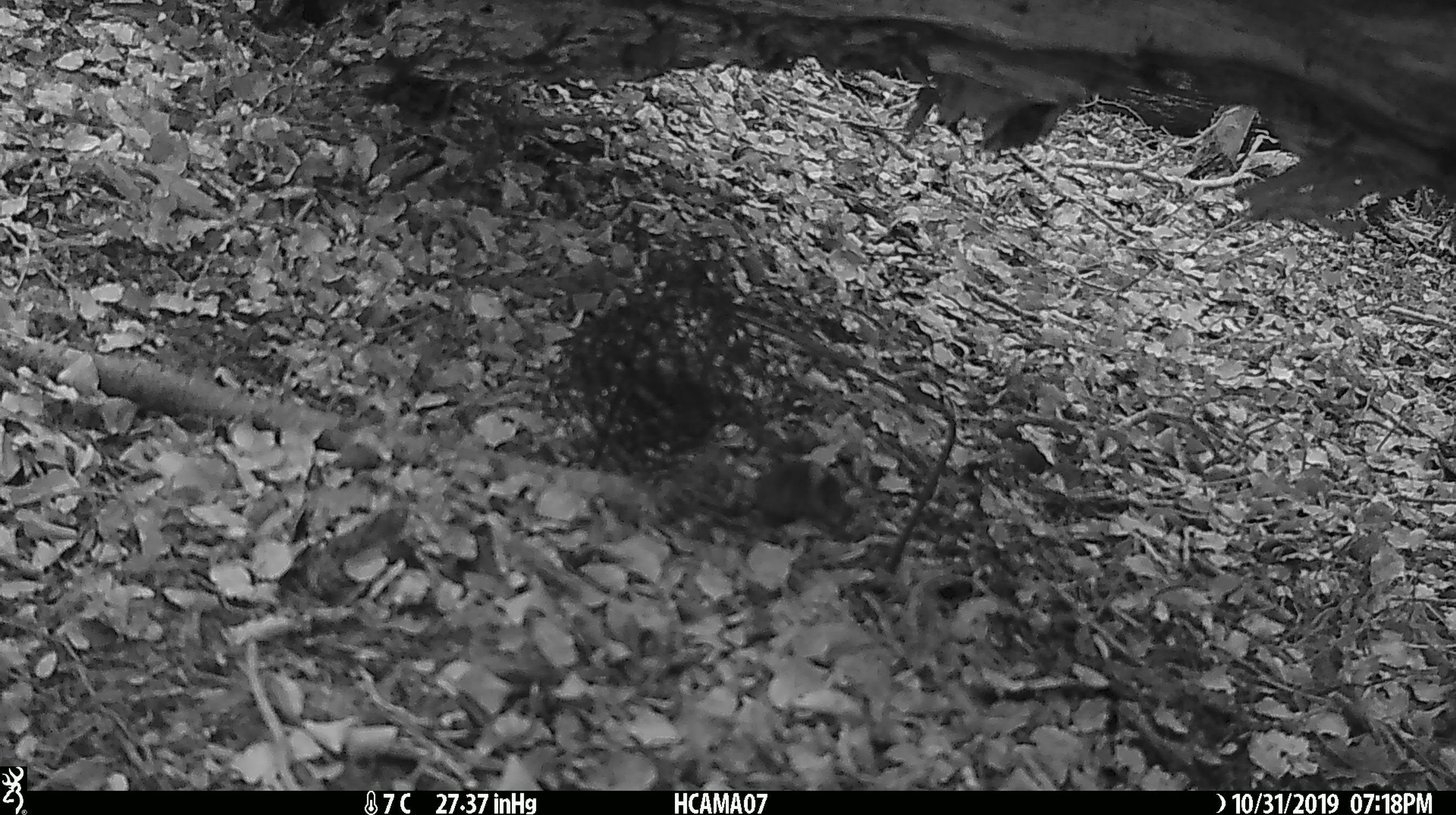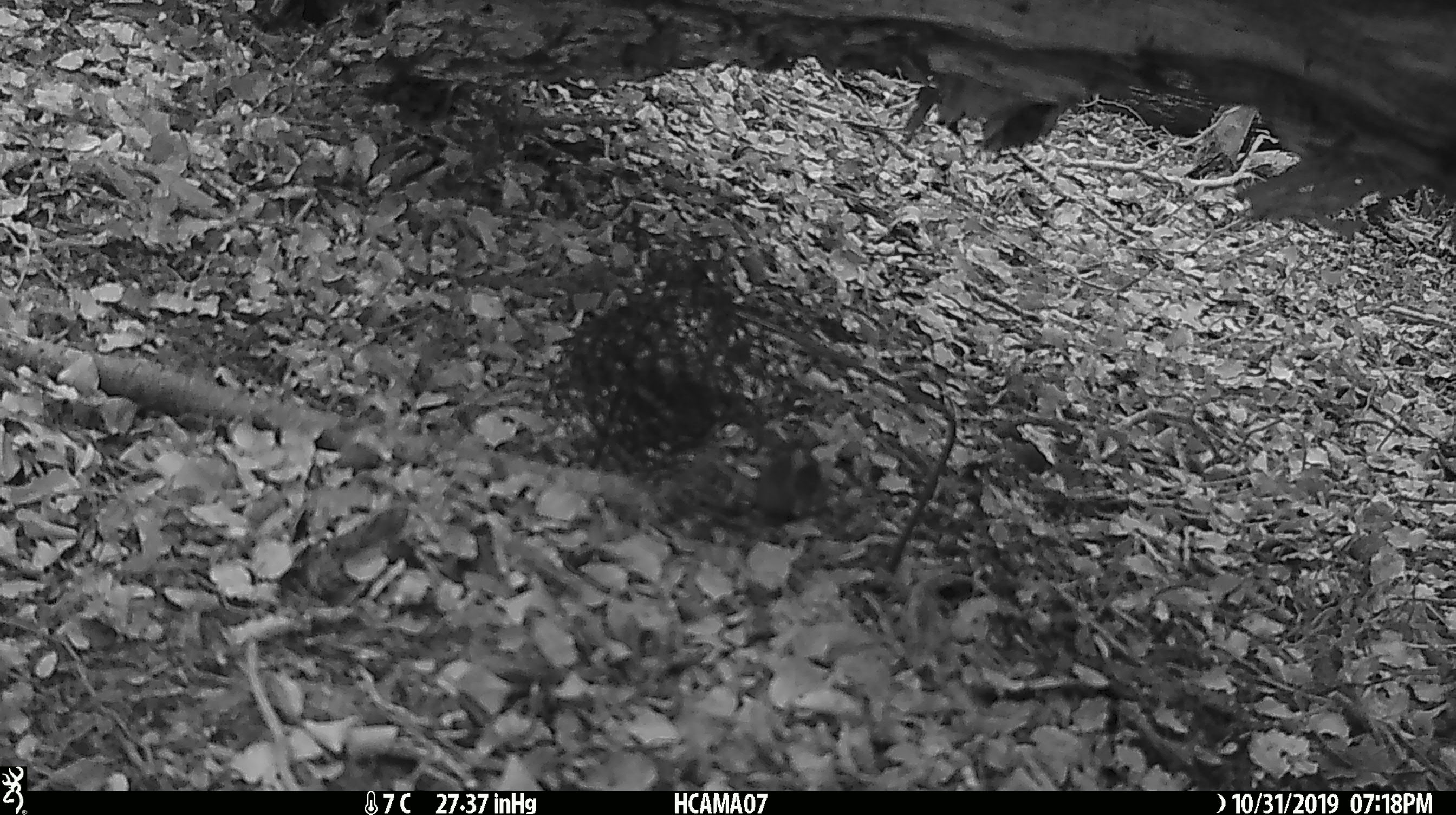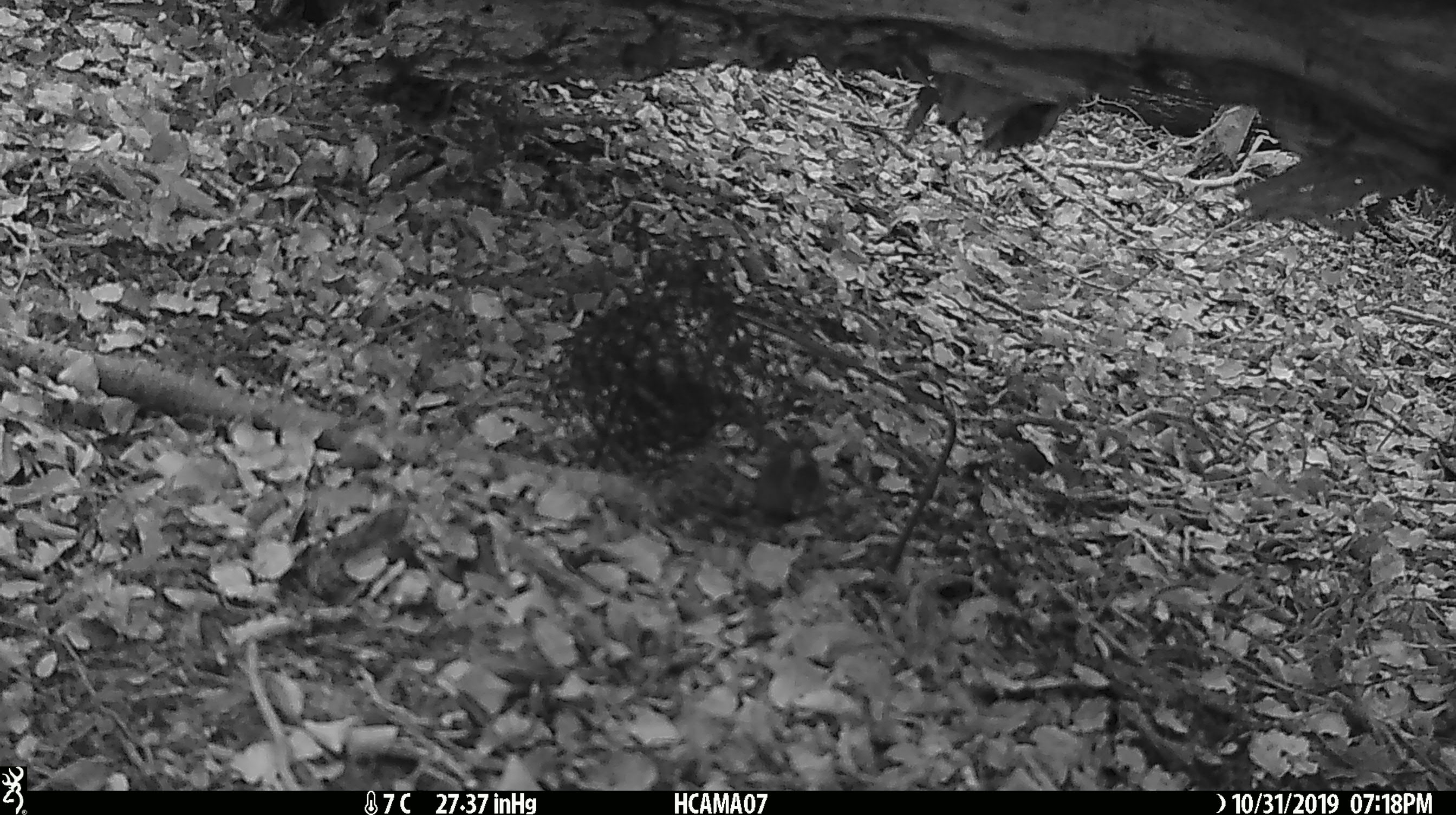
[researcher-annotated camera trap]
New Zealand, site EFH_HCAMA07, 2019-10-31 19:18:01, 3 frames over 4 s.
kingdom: Animalia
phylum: Chordata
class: Mammalia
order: Rodentia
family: Muridae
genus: Mus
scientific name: Mus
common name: mouse